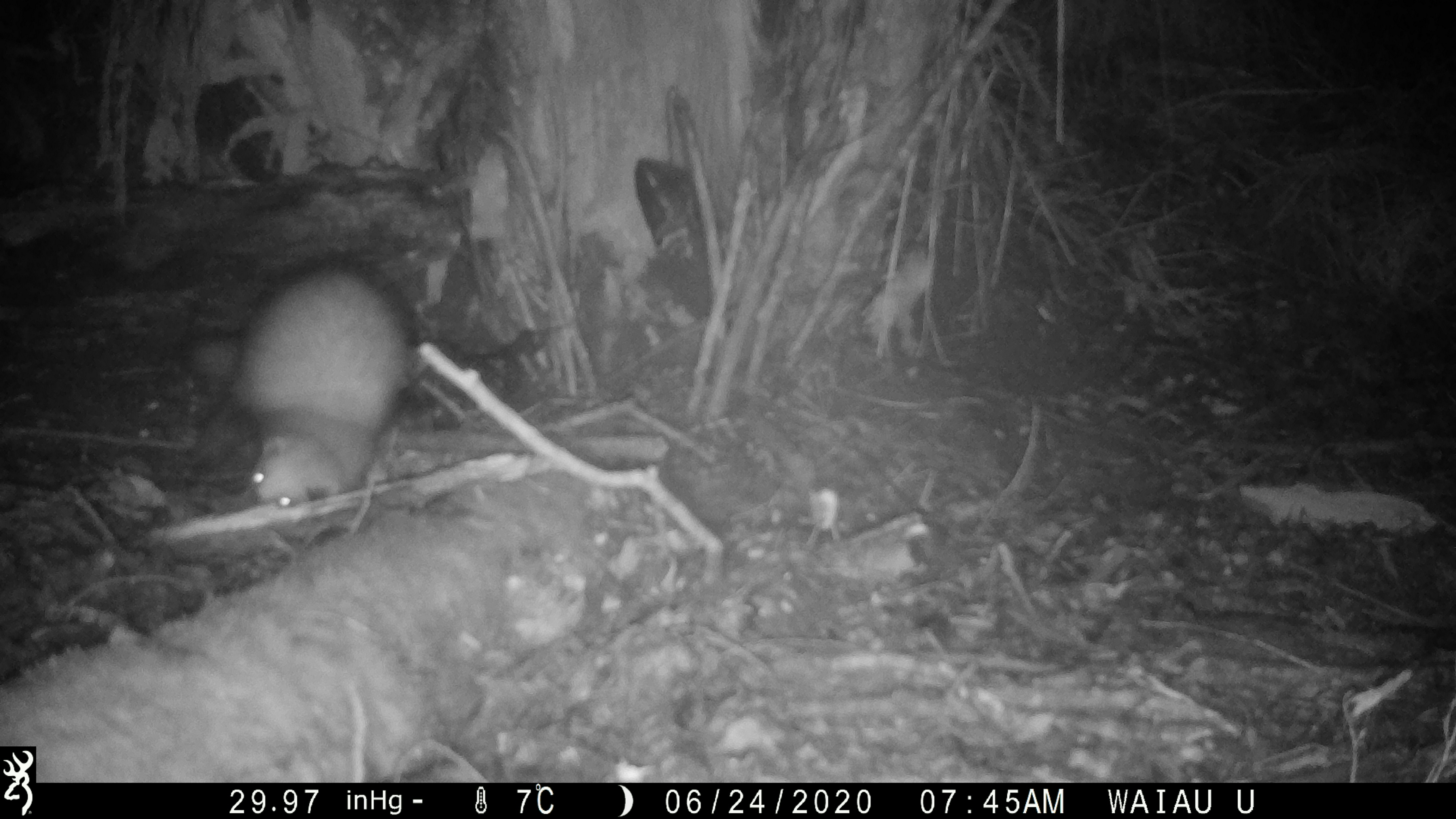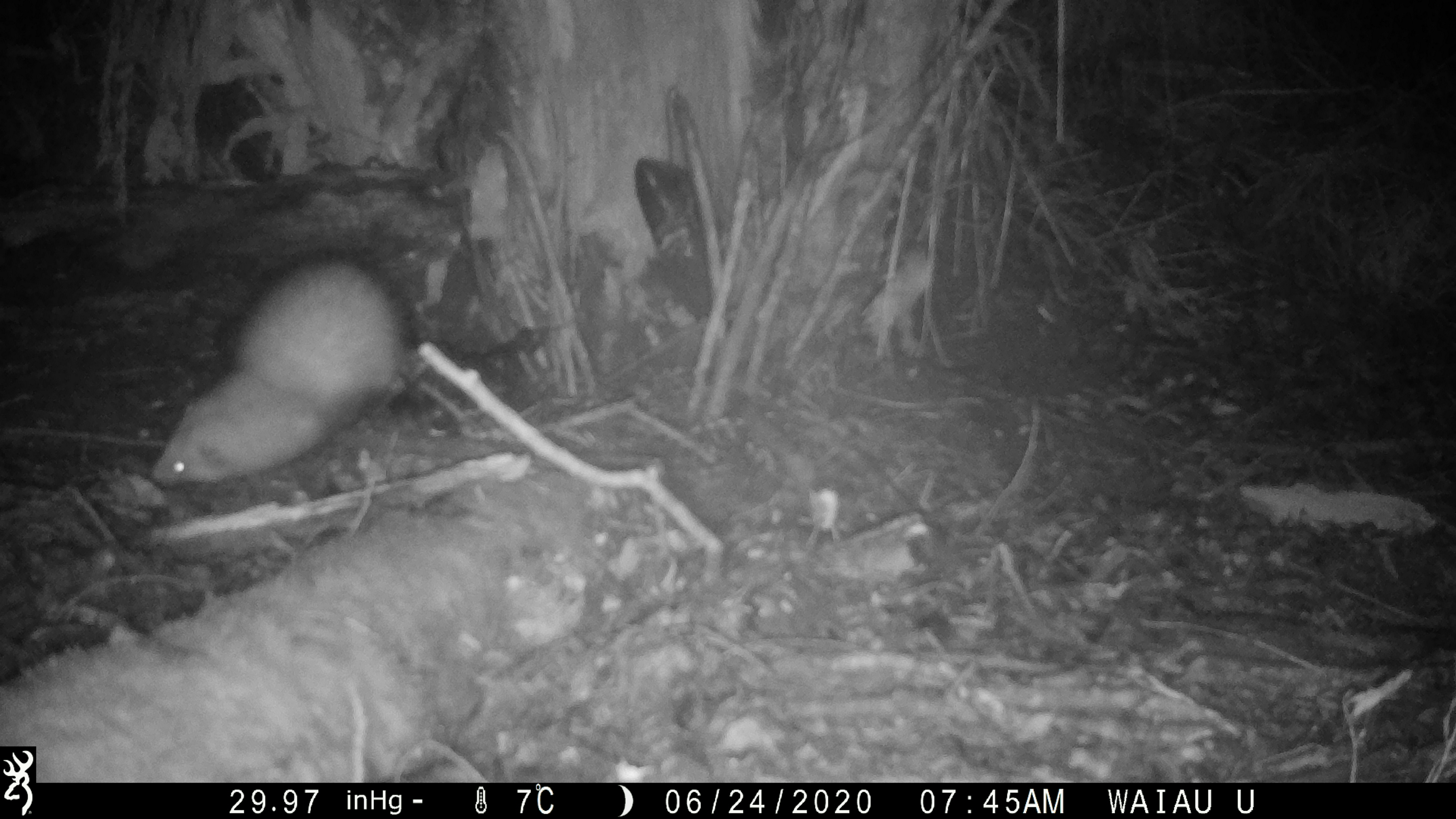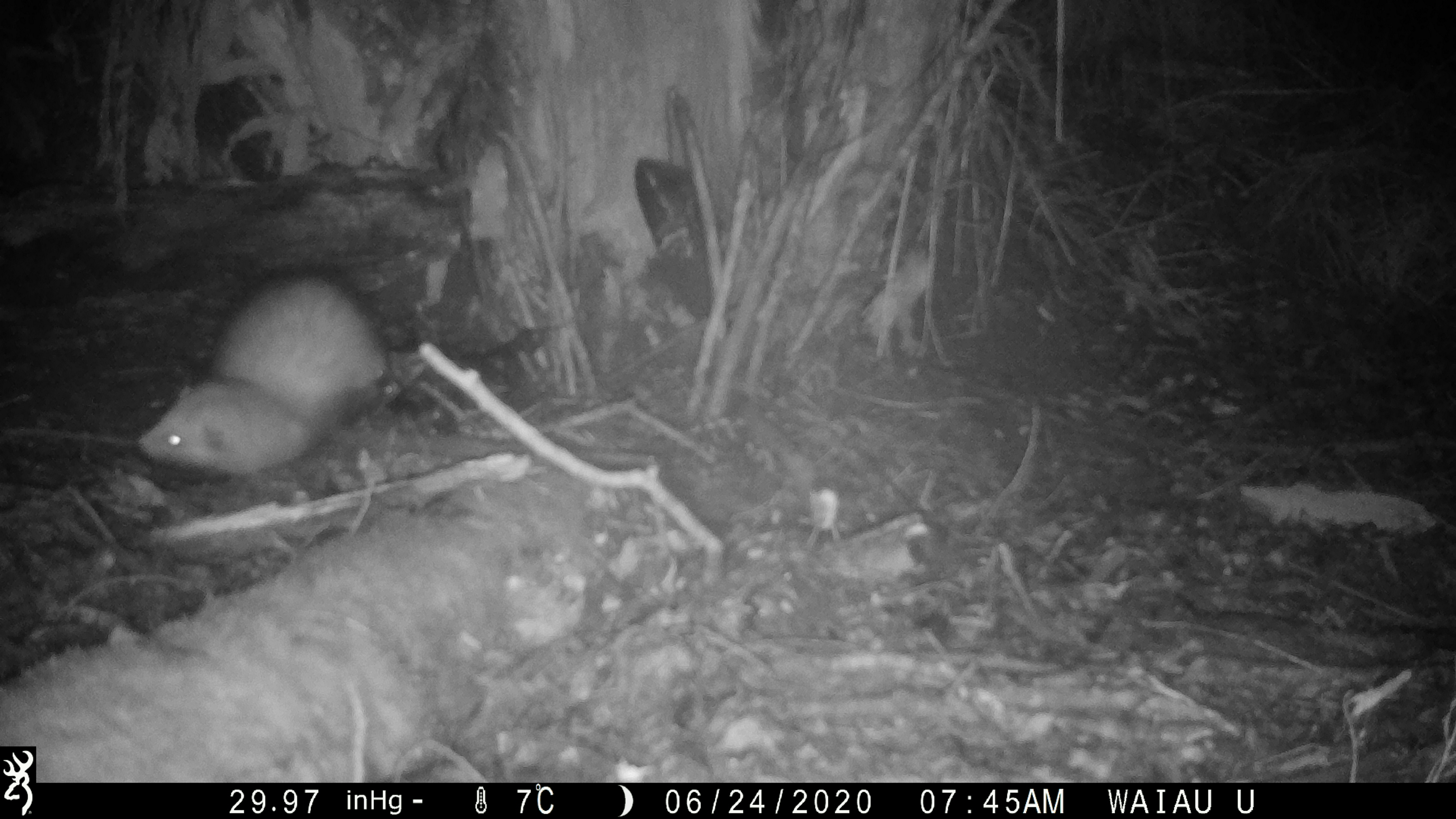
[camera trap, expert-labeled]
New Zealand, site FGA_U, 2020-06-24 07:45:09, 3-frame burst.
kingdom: Animalia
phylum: Chordata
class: Mammalia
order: Carnivora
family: Mustelidae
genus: Mustela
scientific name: Mustela furo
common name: ferret